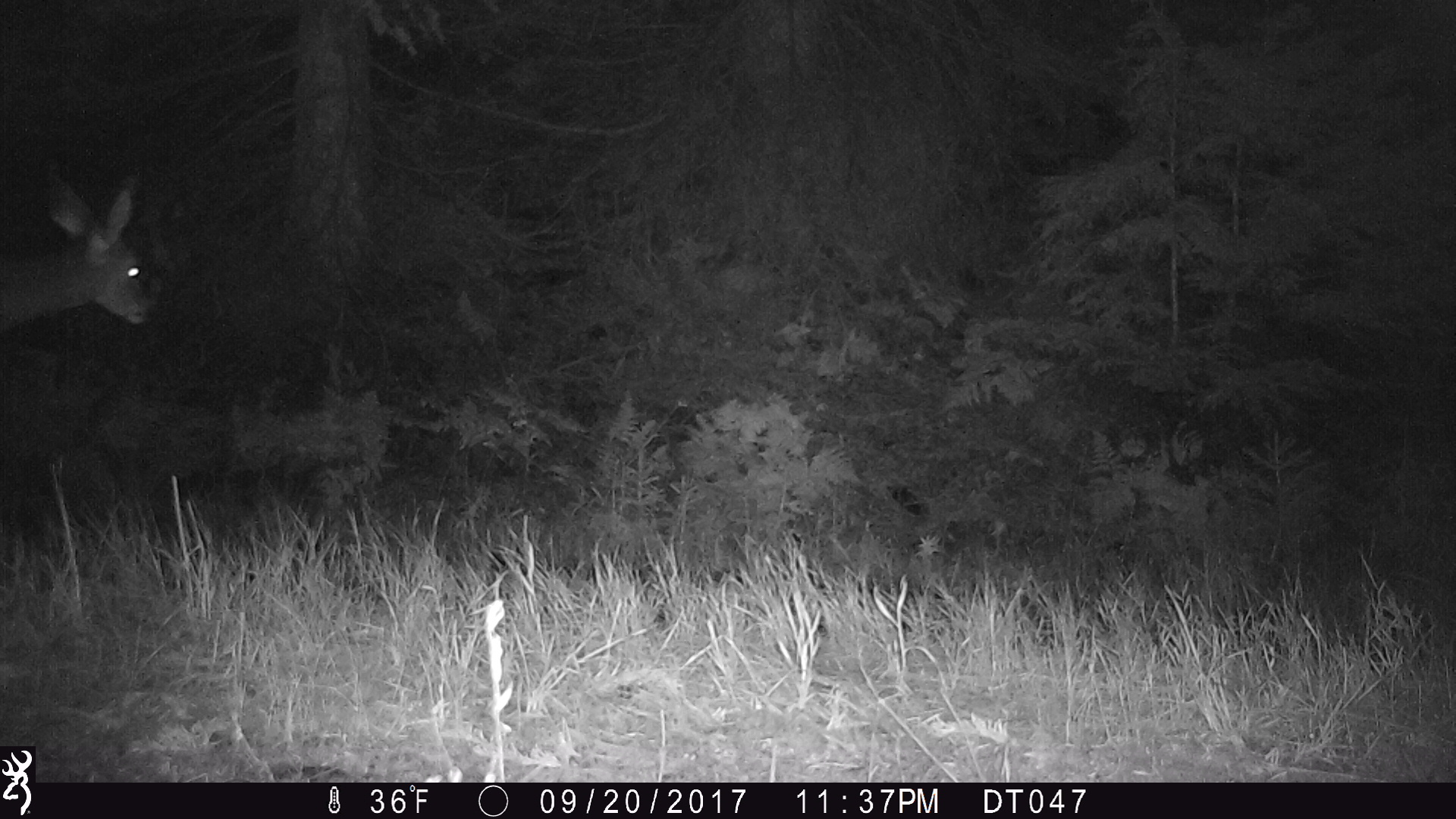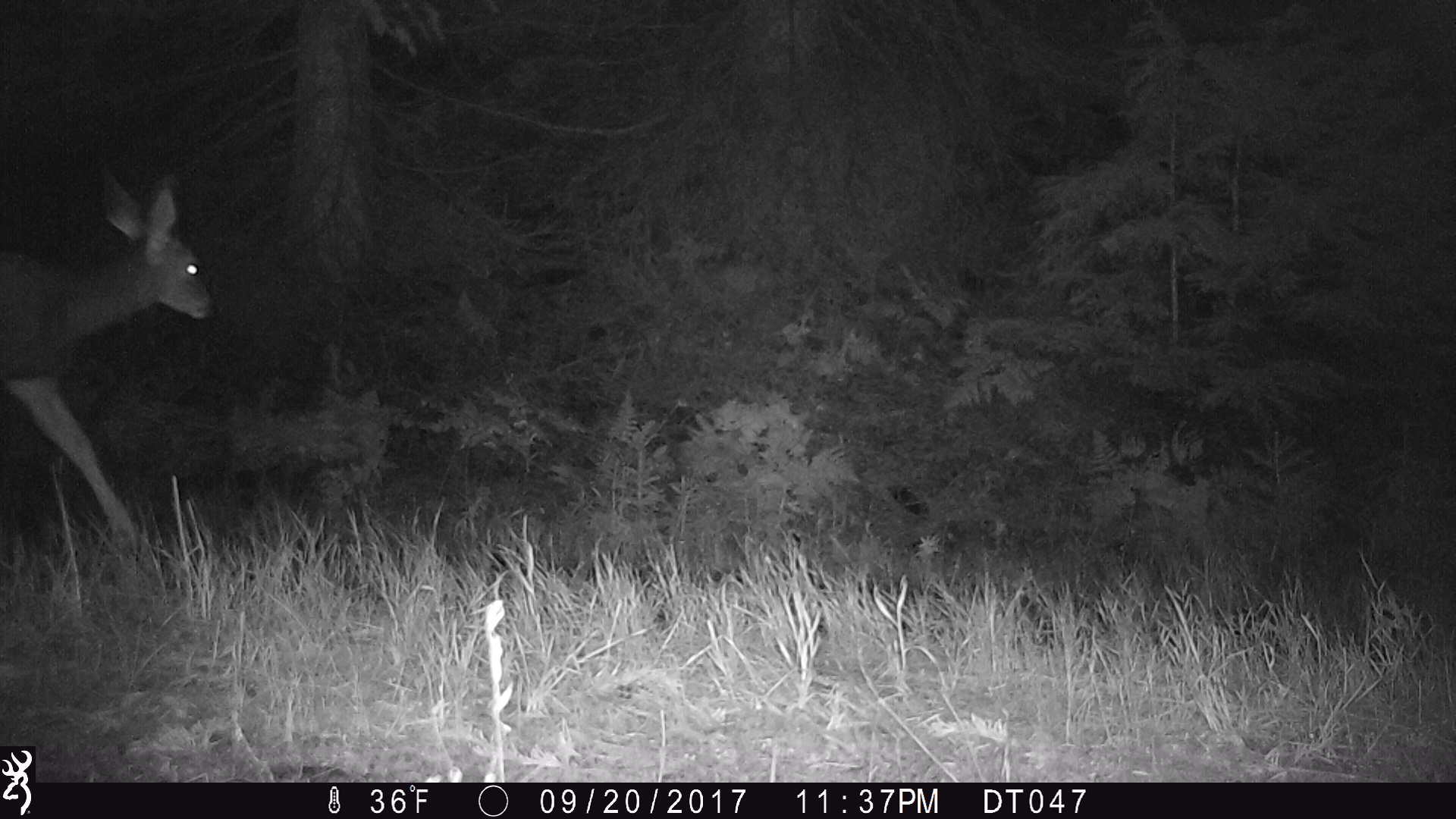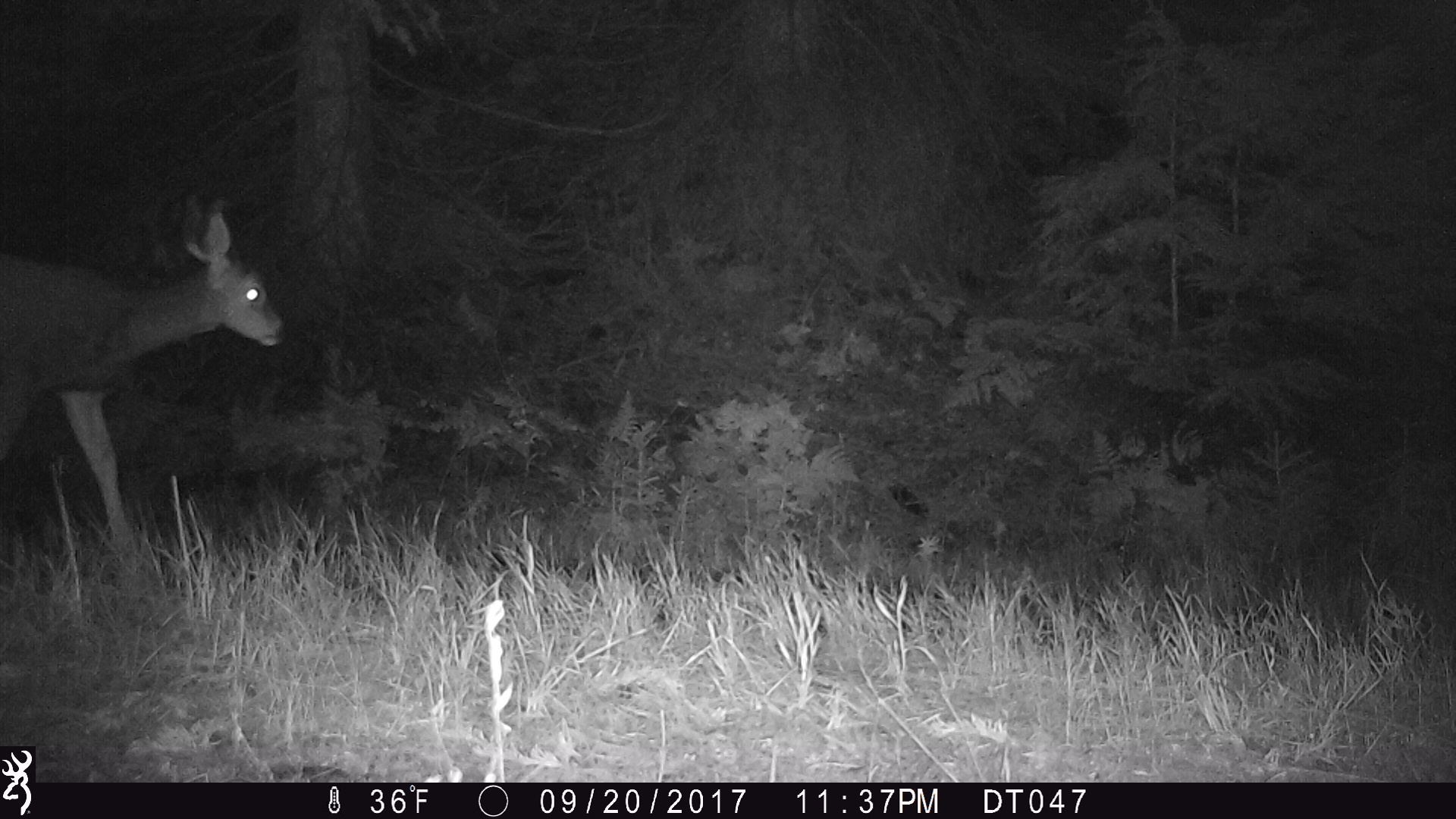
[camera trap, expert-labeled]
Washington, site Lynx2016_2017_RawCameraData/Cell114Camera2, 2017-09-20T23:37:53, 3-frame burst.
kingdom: Animalia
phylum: Chordata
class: Mammalia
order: Artiodactyla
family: Cervidae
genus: Odocoileus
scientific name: Odocoileus hemionus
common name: mule deer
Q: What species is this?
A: Odocoileus hemionus (mule deer).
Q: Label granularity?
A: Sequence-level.